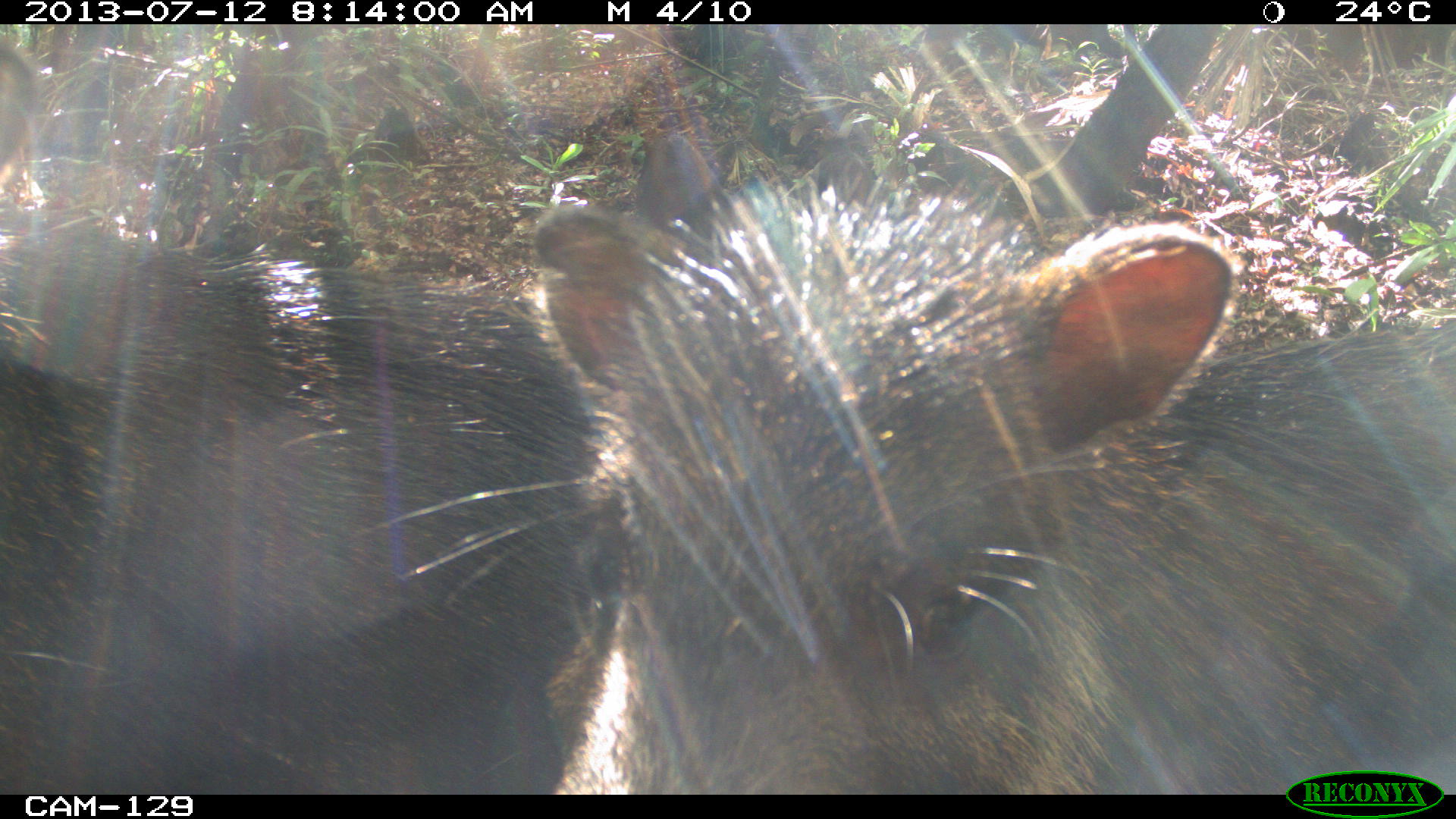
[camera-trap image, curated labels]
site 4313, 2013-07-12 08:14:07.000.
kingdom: Animalia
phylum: Chordata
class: Mammalia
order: Artiodactyla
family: Tayassuidae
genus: Tayassu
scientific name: Tayassu pecari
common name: white-lipped peccary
Tayassu pecari (white-lipped peccary), count 20.